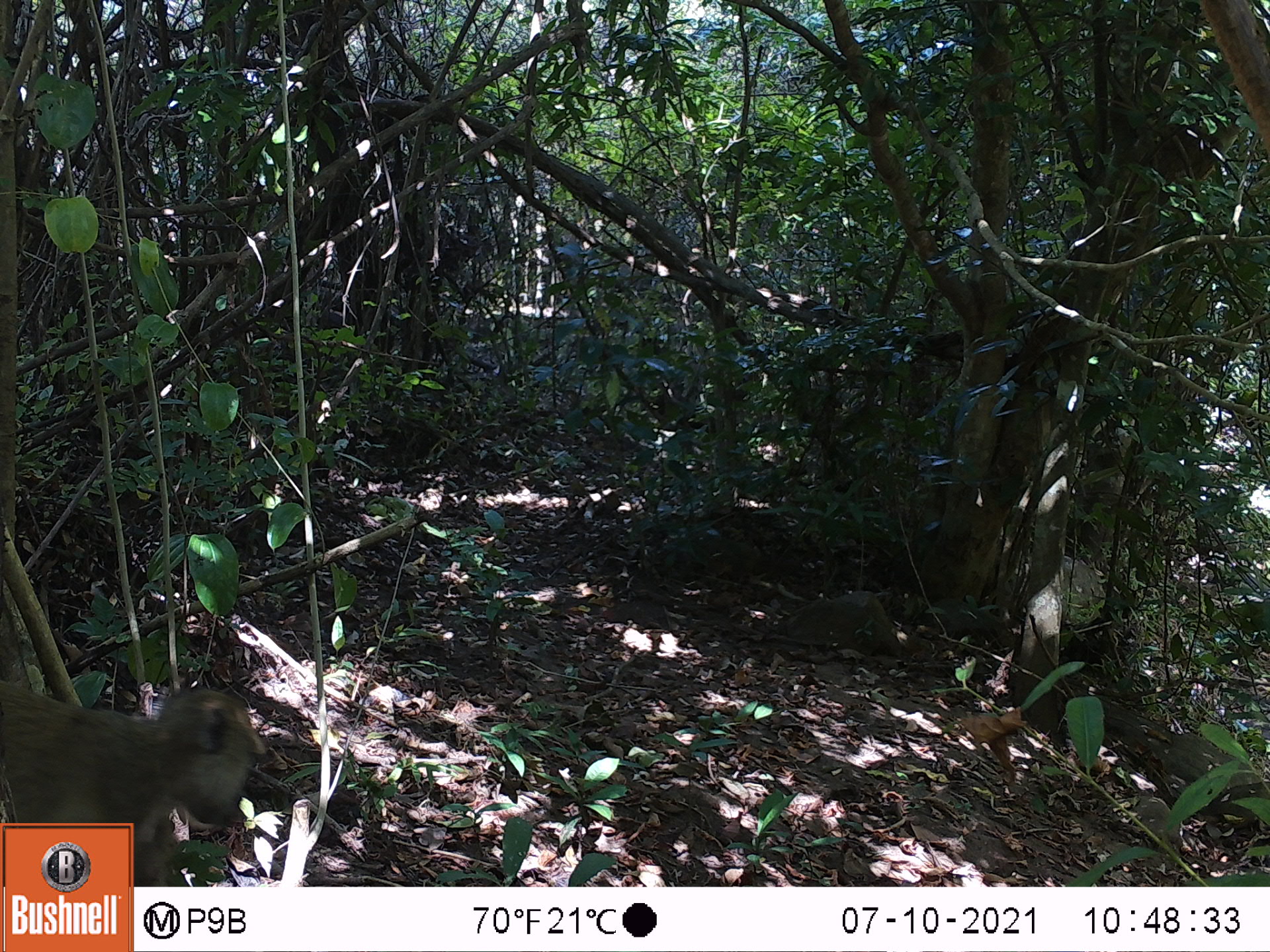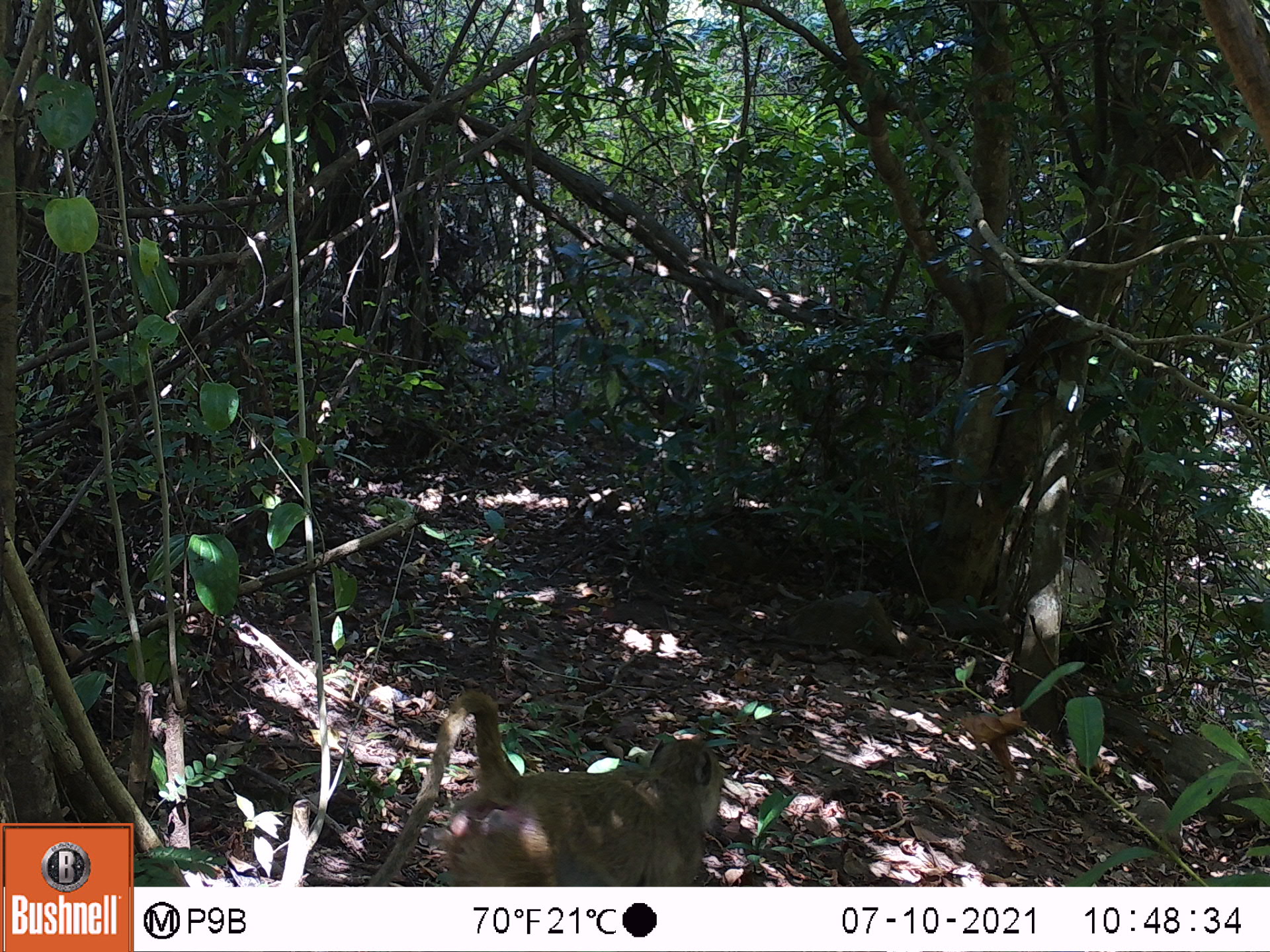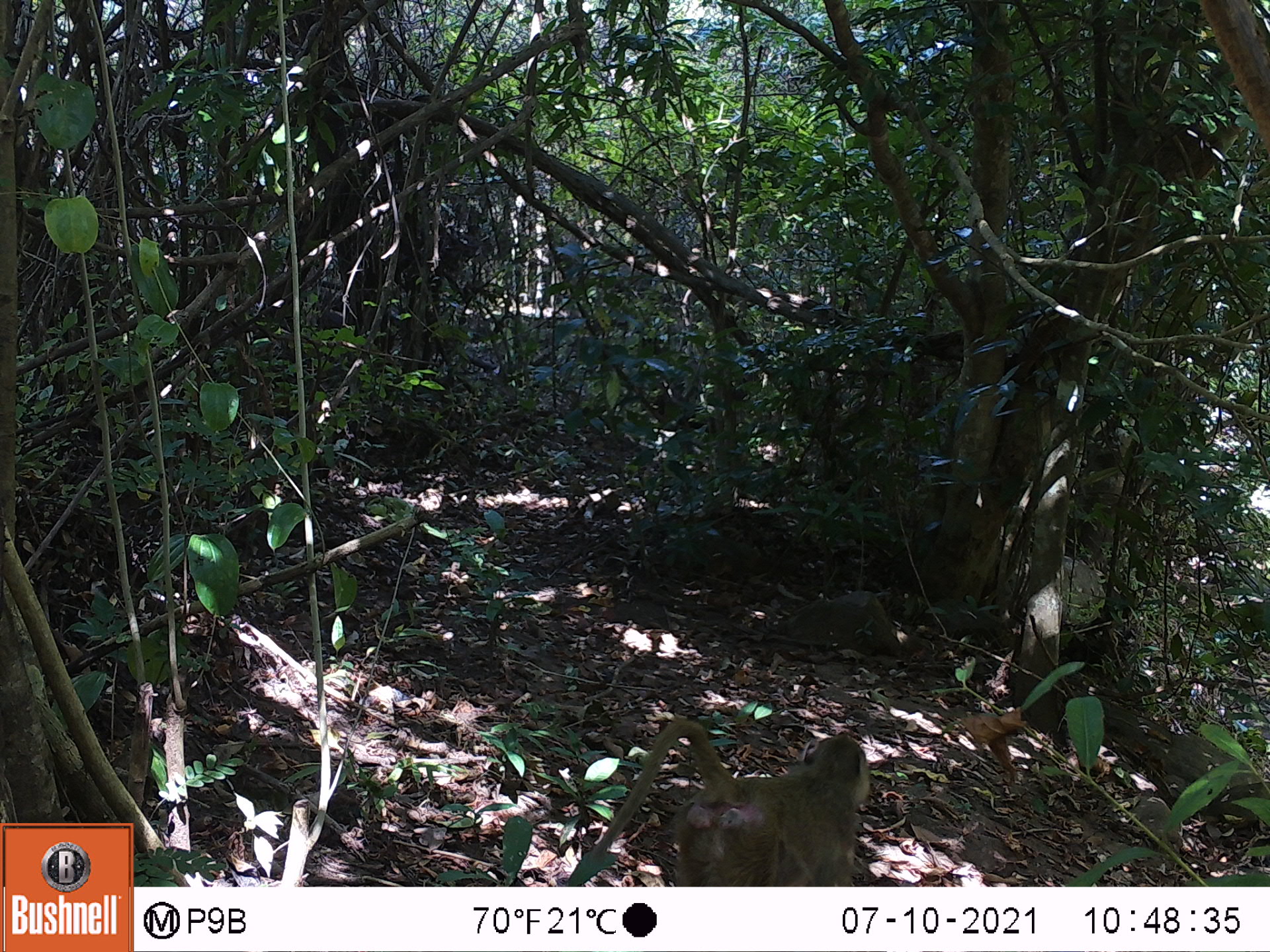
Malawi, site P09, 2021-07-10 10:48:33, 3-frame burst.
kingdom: Animalia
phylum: Chordata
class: Mammalia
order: Primates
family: Cercopithecidae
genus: Papio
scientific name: Papio cynocephalus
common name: yellow baboon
Yellow baboon (Papio cynocephalus), count 1.